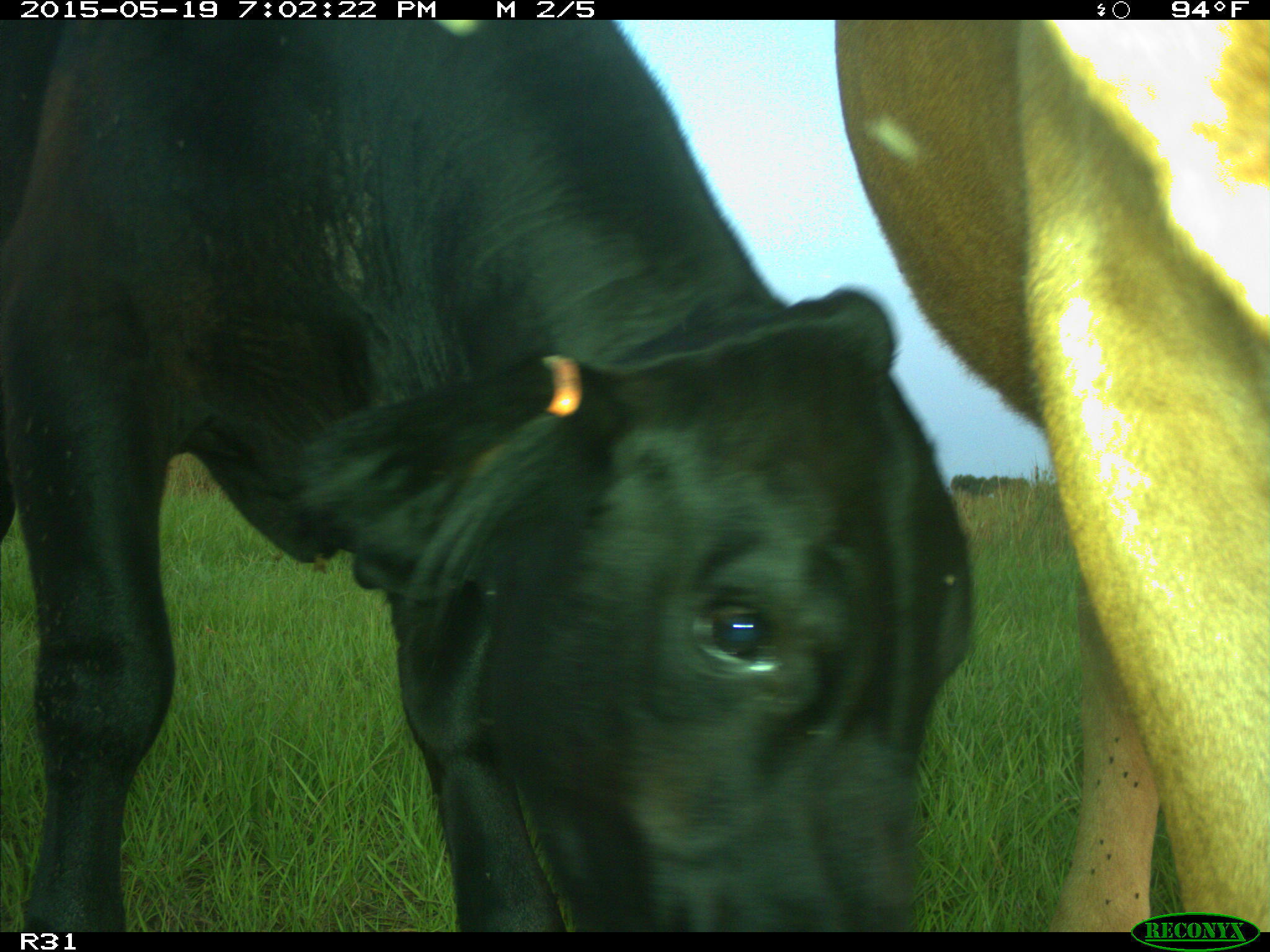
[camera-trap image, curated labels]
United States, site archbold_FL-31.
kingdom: Animalia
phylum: Chordata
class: Mammalia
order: Artiodactyla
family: Bovidae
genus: Bos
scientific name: Bos taurus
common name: domestic cow